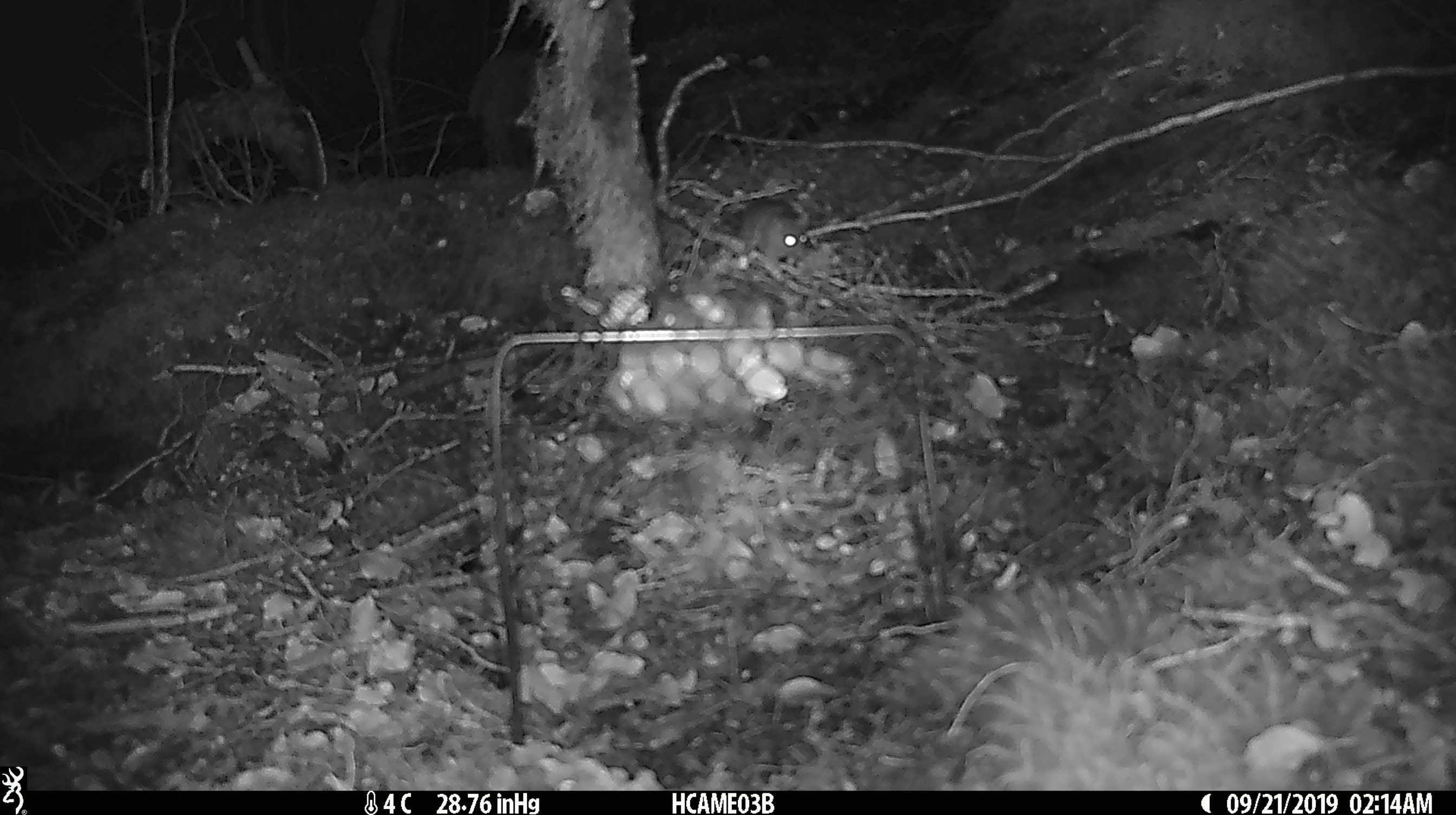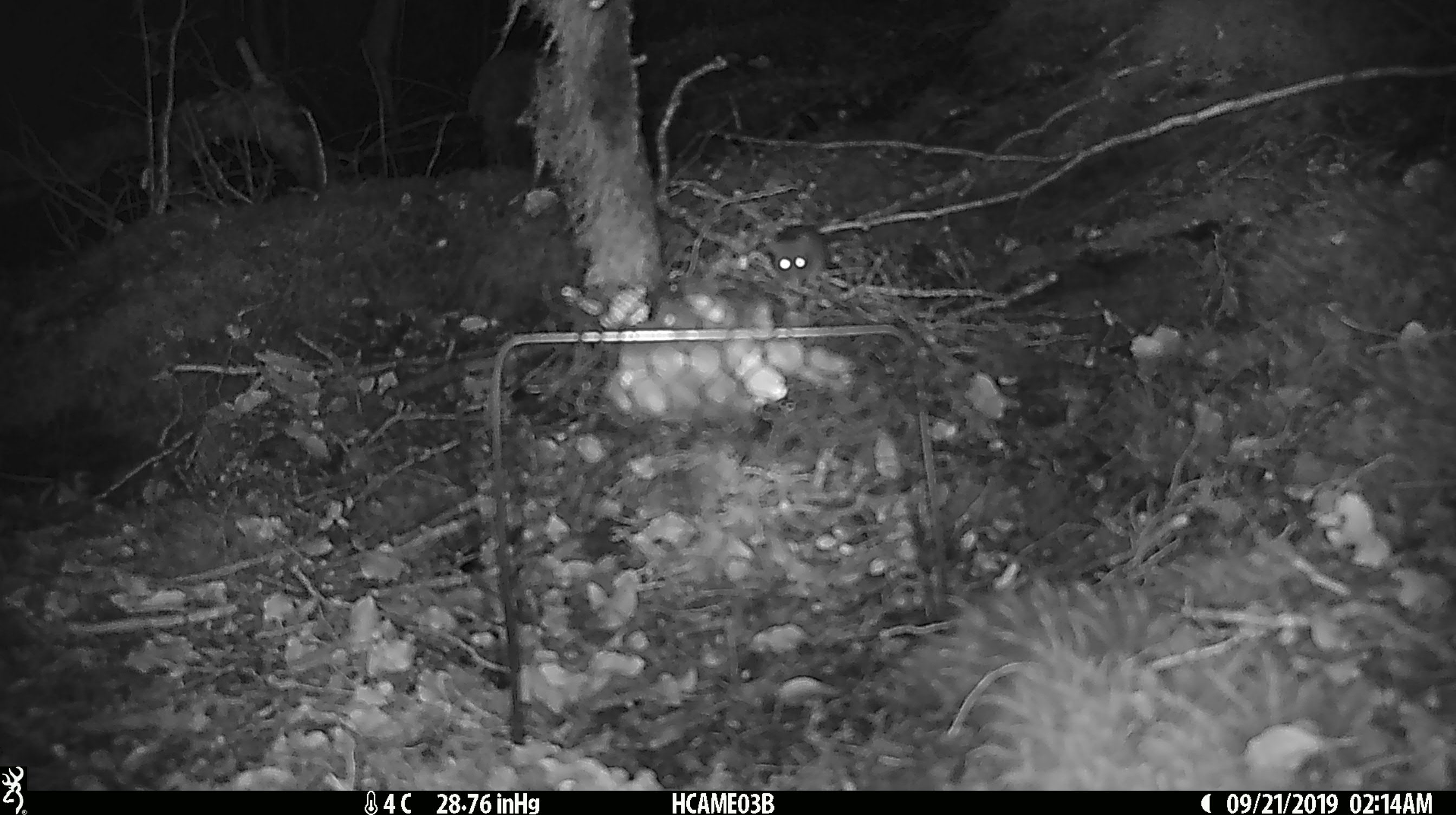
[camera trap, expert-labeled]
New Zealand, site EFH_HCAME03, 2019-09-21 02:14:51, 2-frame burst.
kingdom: Animalia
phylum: Chordata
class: Mammalia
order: Rodentia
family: Muridae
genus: Mus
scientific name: Mus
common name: mouse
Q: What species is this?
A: Mouse (Mus).